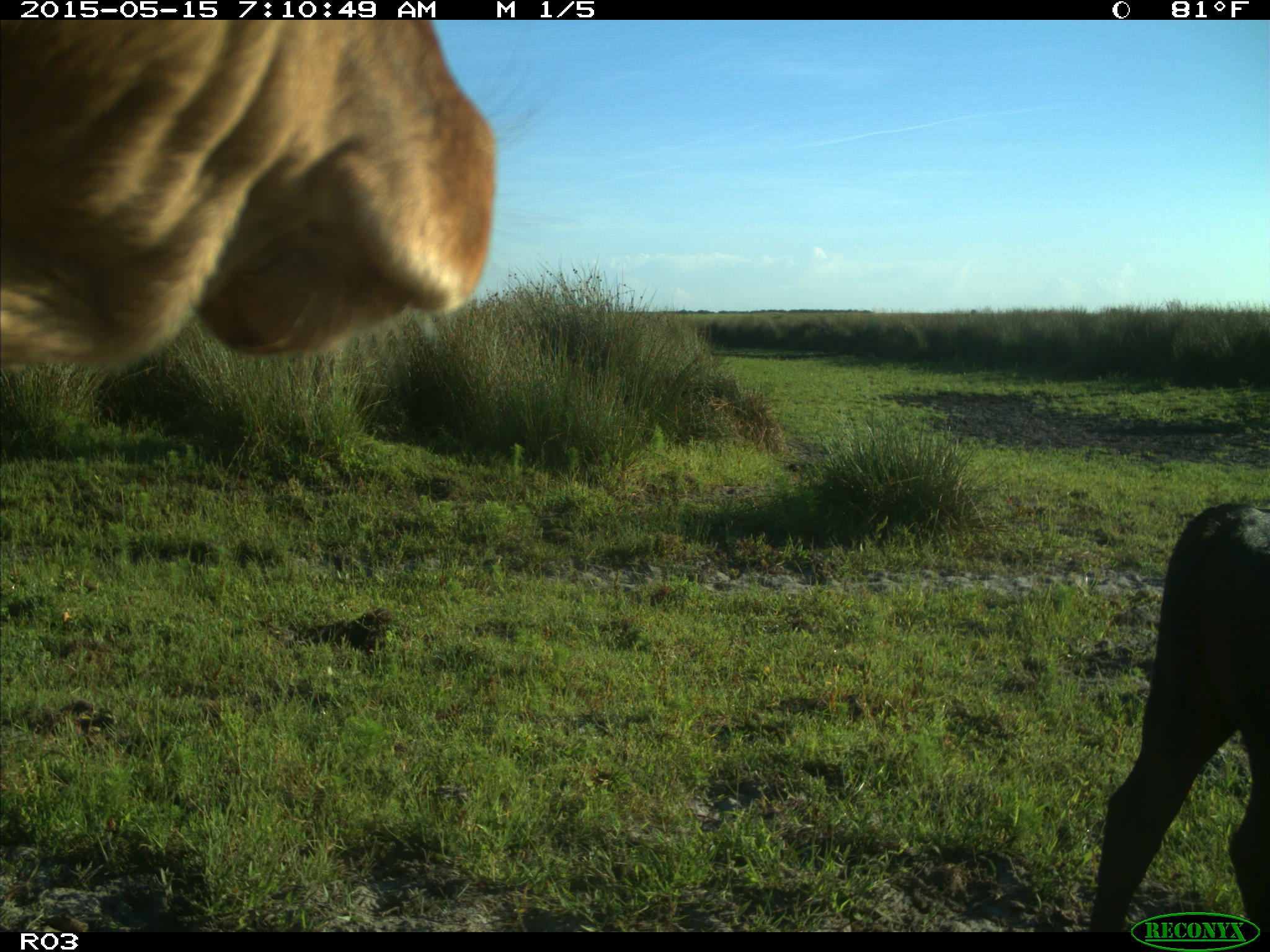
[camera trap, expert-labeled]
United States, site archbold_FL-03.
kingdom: Animalia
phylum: Chordata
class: Mammalia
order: Artiodactyla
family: Bovidae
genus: Bos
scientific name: Bos taurus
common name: domestic cow